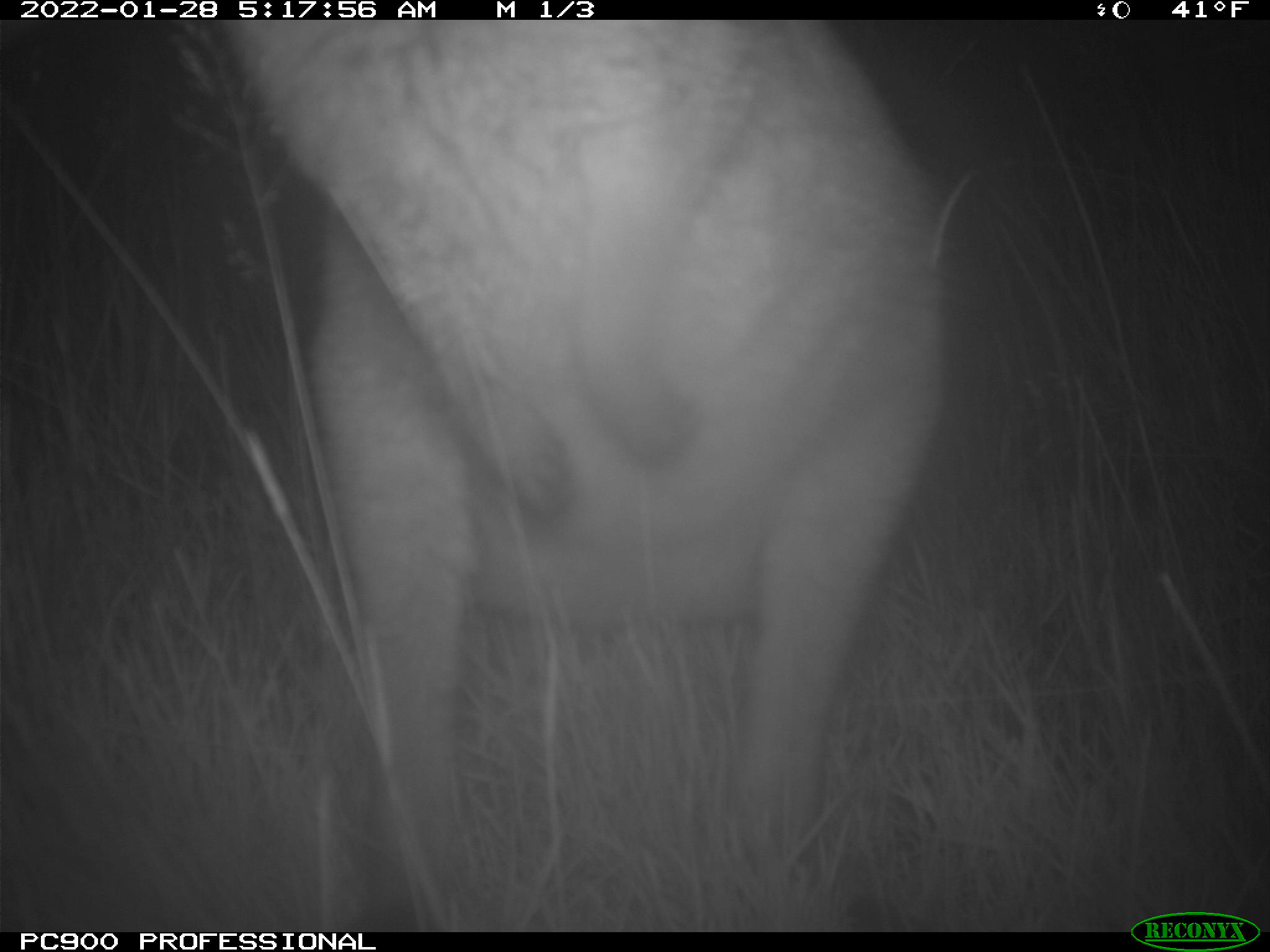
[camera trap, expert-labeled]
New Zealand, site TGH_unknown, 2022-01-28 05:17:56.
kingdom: Animalia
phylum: Chordata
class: Mammalia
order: Diprotodontia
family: Macropodidae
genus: Notamacropus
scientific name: Notamacropus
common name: wallaby